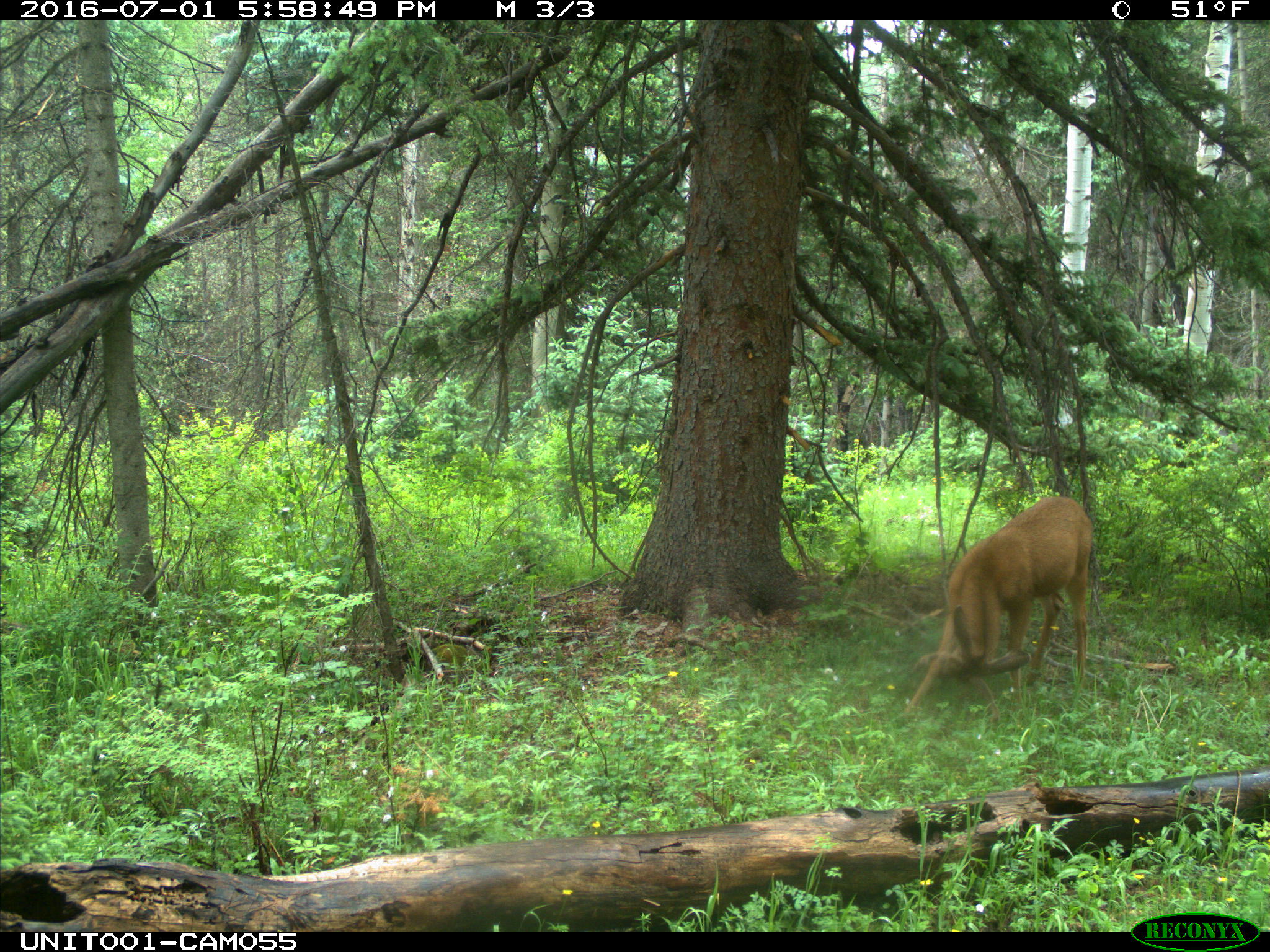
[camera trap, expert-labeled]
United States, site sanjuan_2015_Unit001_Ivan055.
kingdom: Animalia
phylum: Chordata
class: Mammalia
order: Artiodactyla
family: Cervidae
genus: Odocoileus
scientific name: Odocoileus hemionus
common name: mule deer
Odocoileus hemionus (mule deer).